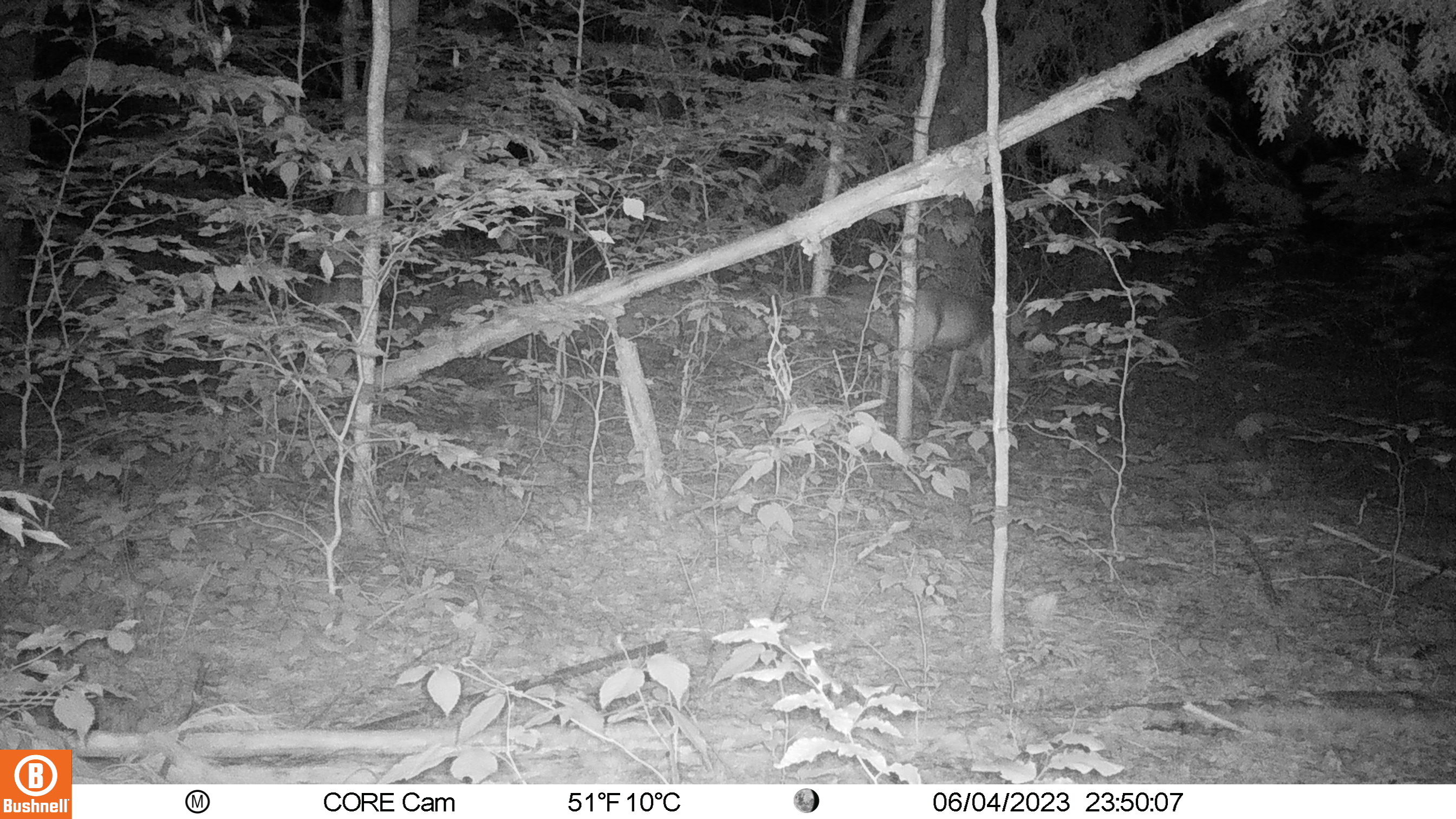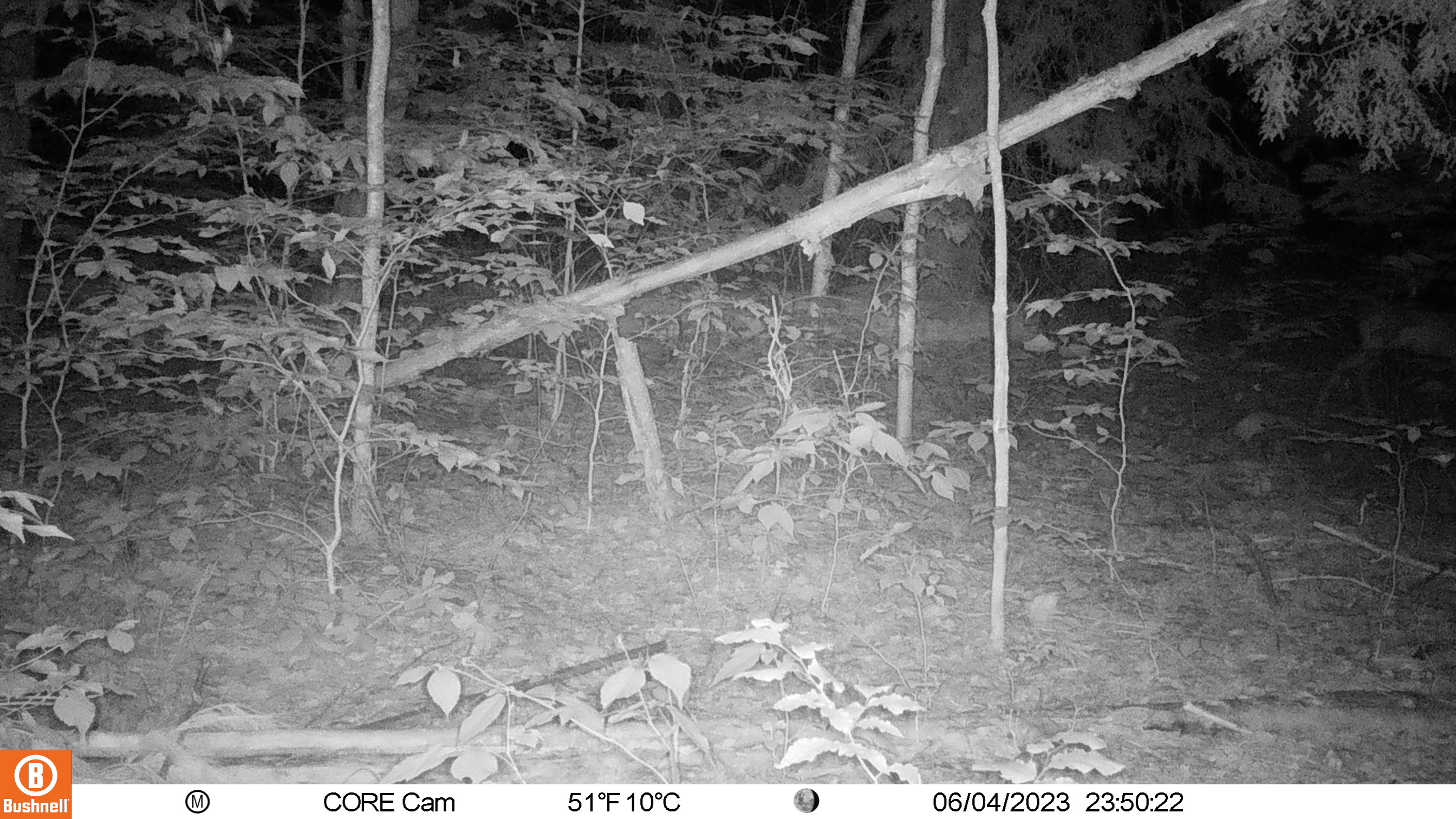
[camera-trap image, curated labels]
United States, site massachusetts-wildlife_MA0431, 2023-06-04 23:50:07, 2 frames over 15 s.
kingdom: Animalia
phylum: Chordata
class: Mammalia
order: Artiodactyla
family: Cervidae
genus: Odocoileus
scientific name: Odocoileus virginianus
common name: white-tailed deer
White-tailed deer (Odocoileus virginianus).